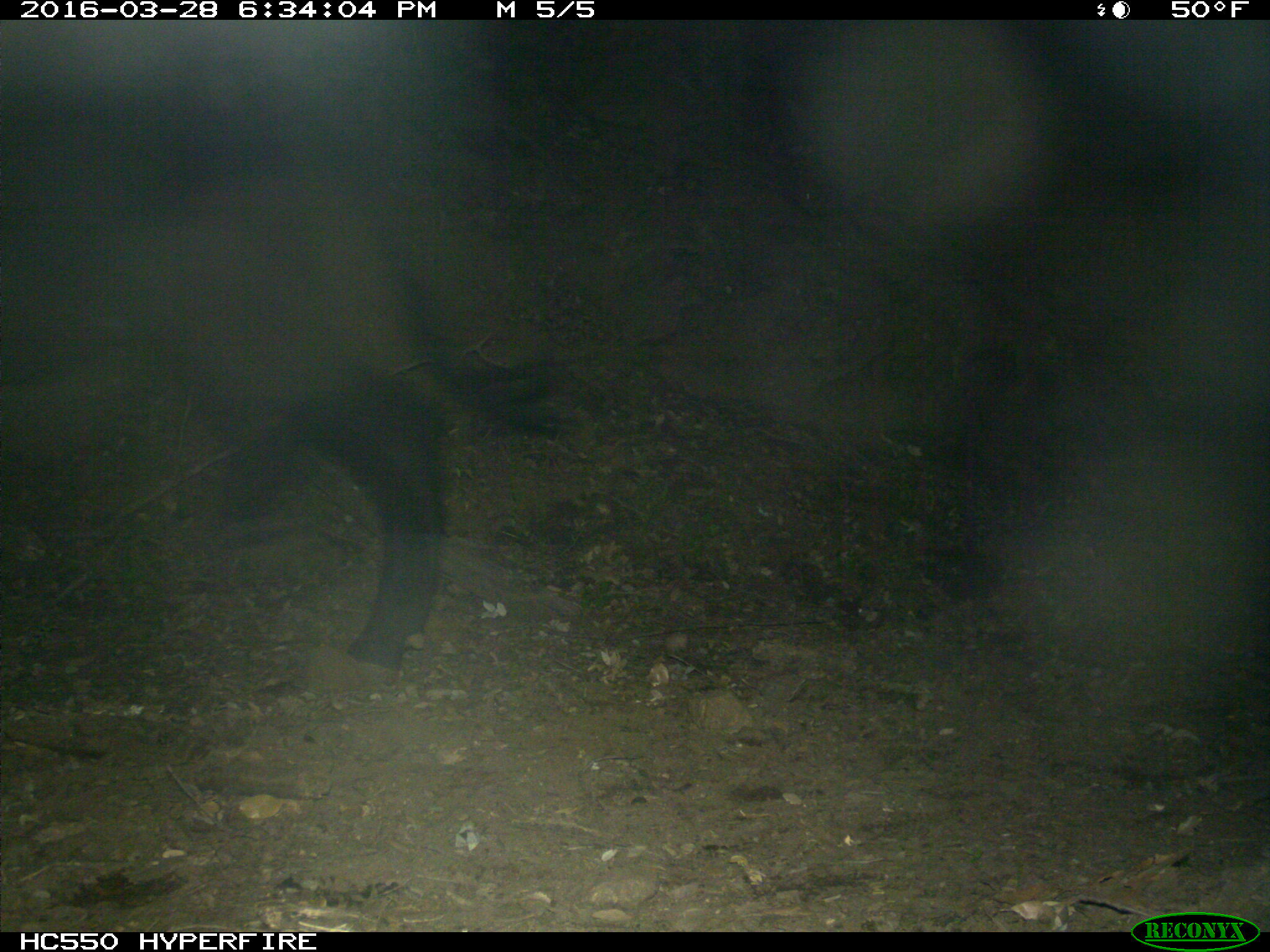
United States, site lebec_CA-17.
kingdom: Animalia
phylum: Chordata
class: Mammalia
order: Artiodactyla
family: Bovidae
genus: Bos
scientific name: Bos taurus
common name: domestic cow